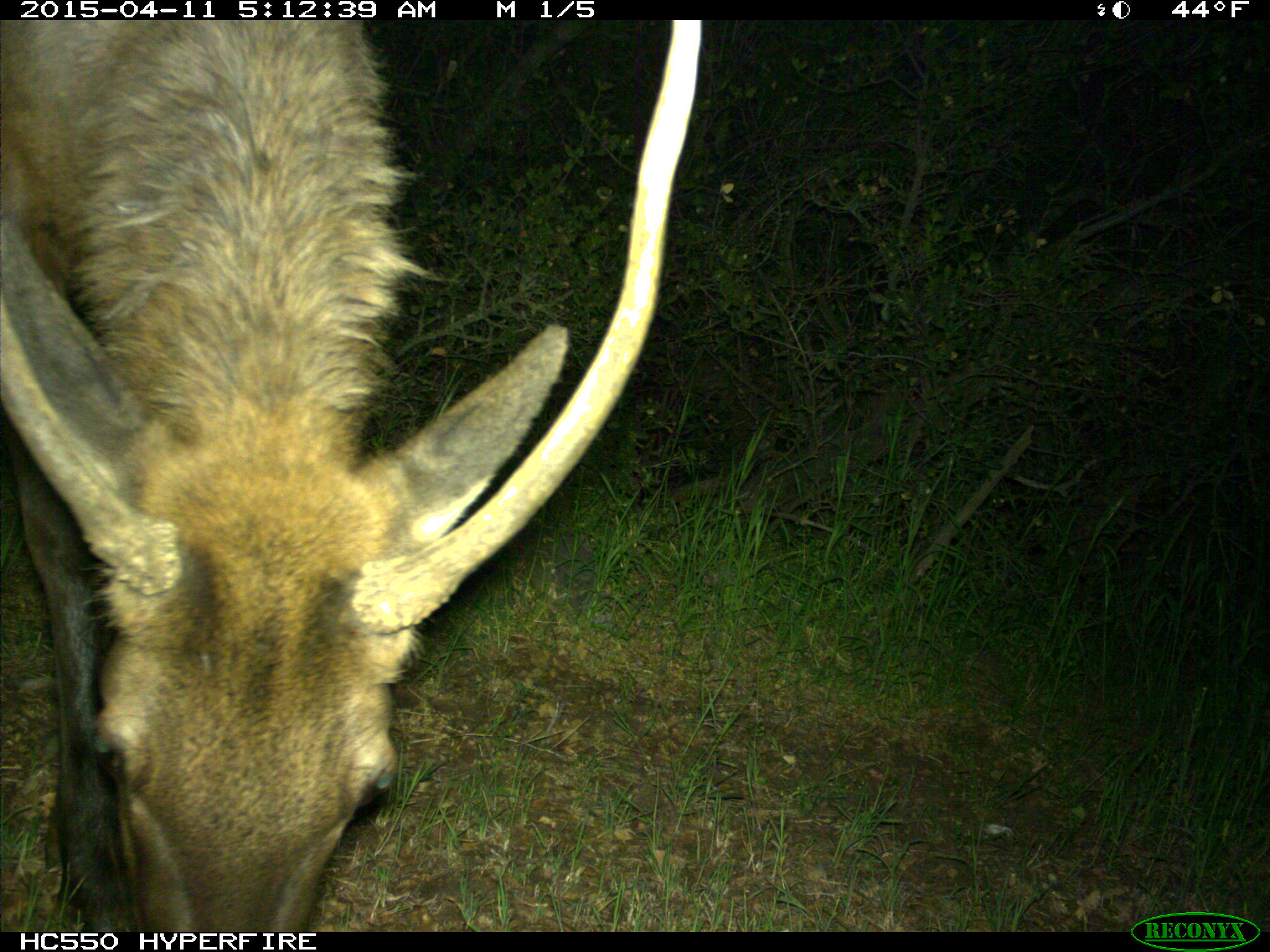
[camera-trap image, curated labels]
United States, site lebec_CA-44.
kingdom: Animalia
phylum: Chordata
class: Mammalia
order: Artiodactyla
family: Cervidae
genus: Cervus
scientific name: Cervus canadensis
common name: elk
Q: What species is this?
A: Cervus canadensis (elk).